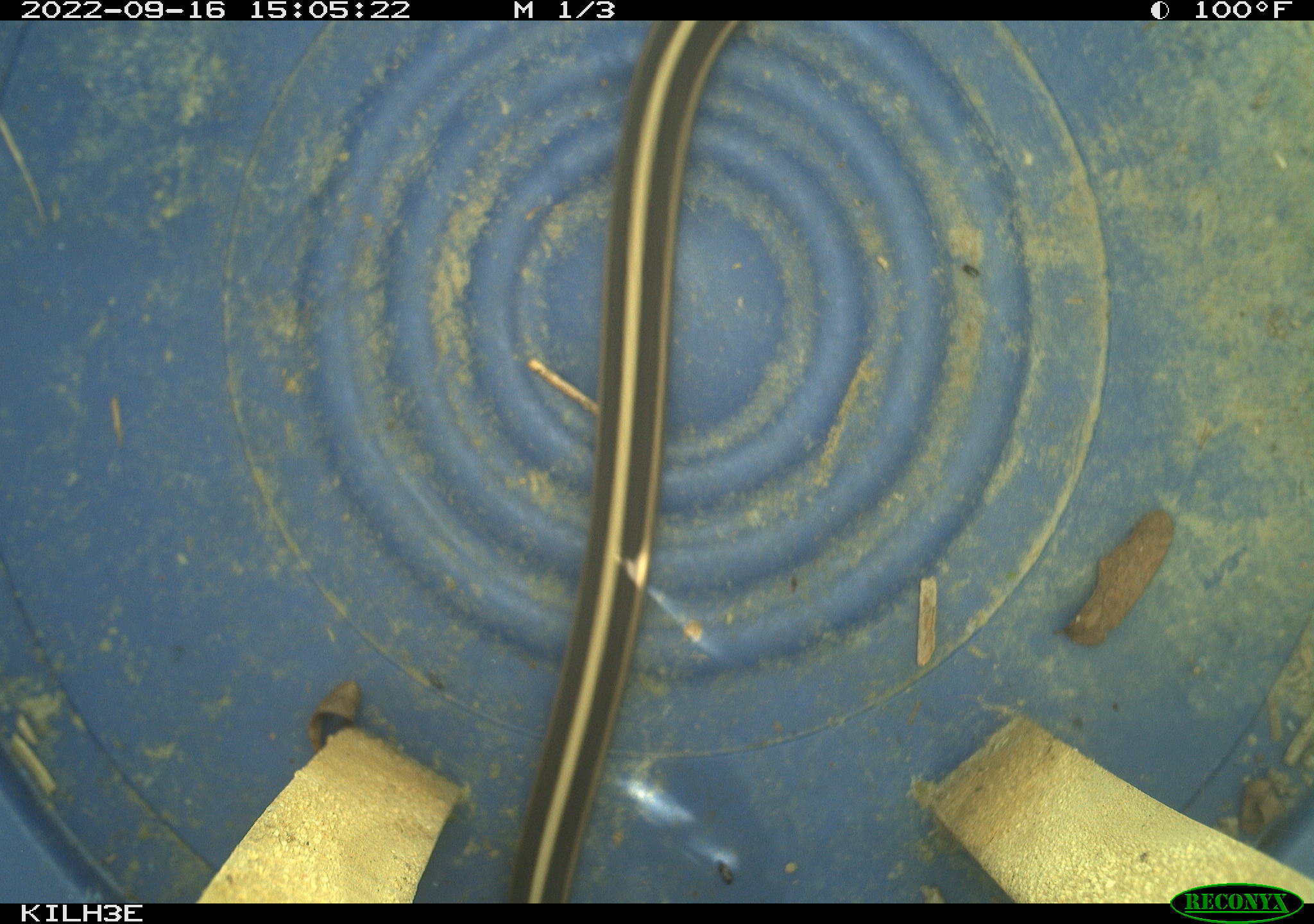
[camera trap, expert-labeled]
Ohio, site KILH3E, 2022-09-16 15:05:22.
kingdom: Animalia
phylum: Chordata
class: Reptilia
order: Squamata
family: Colubridae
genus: Thamnophis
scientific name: Thamnophis sirtalis sirtalis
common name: eastern gartersnake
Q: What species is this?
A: Eastern gartersnake (Thamnophis sirtalis sirtalis).